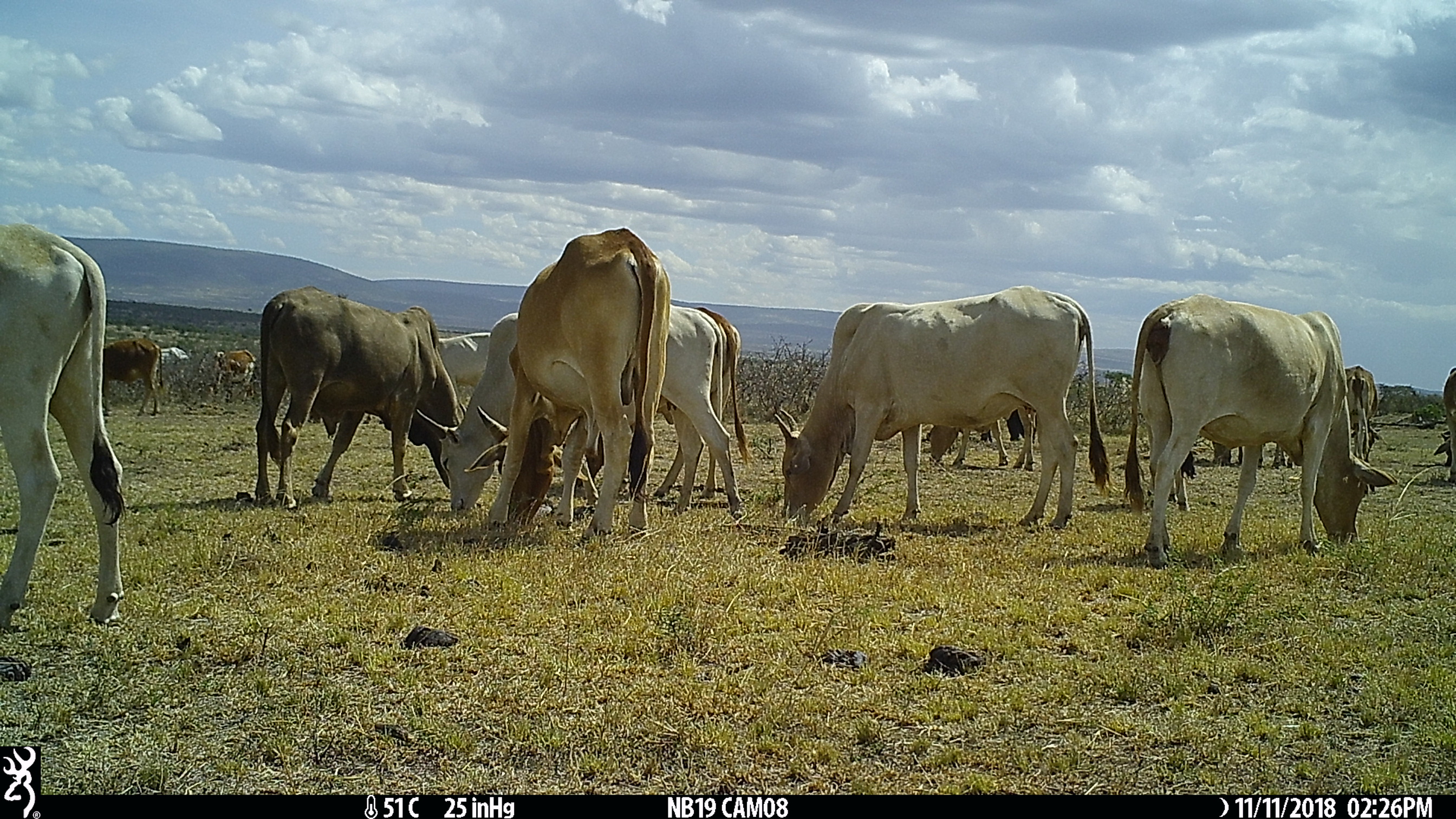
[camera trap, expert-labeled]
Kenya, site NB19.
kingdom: Animalia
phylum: Chordata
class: Mammalia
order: Artiodactyla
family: Bovidae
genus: Bos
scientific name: Bos taurus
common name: cattle